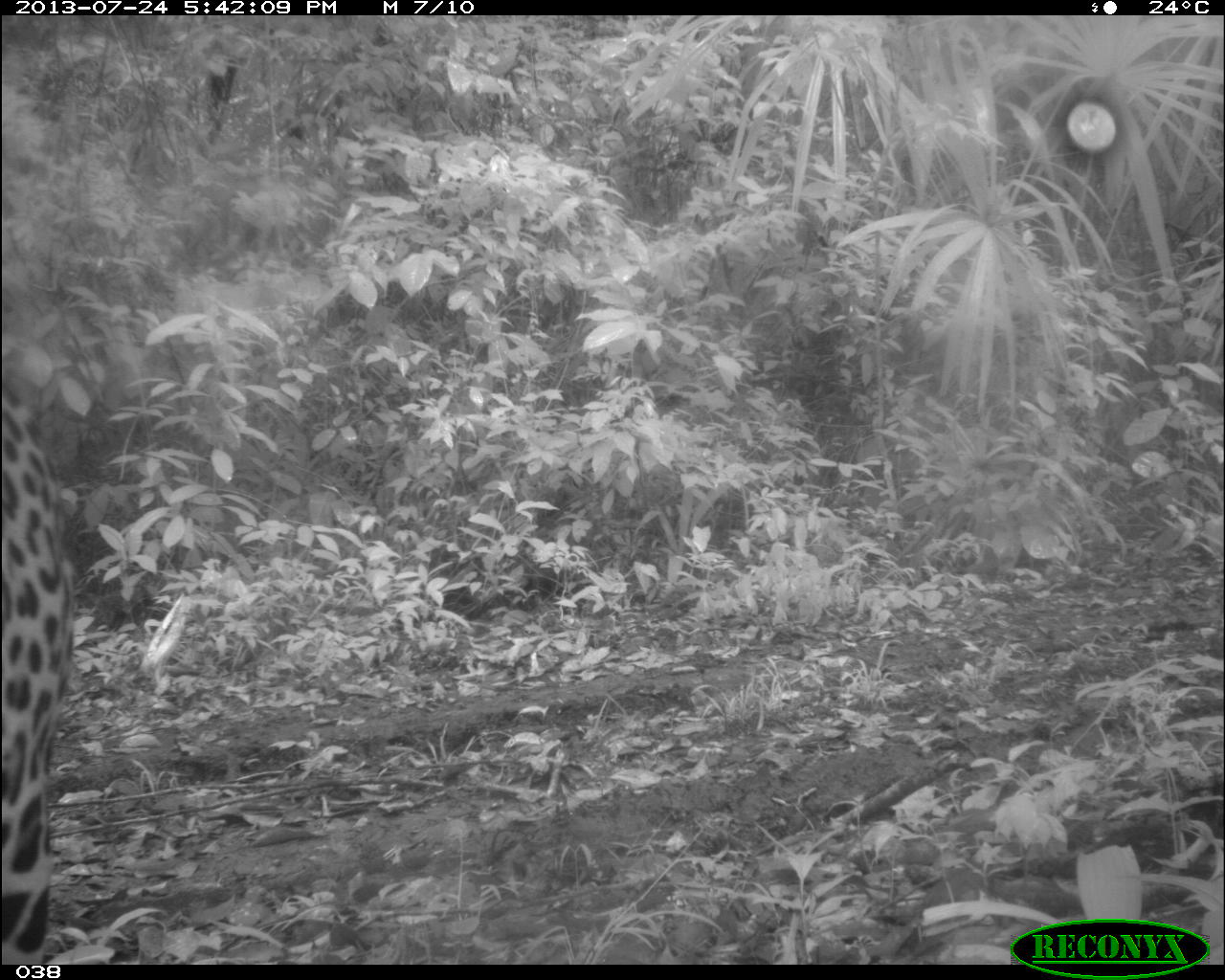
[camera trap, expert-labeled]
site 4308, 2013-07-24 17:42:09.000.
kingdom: Animalia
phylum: Chordata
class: Mammalia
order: Carnivora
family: Felidae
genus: Panthera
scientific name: Panthera onca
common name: jaguar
Panthera onca (jaguar), count 1, sex male.